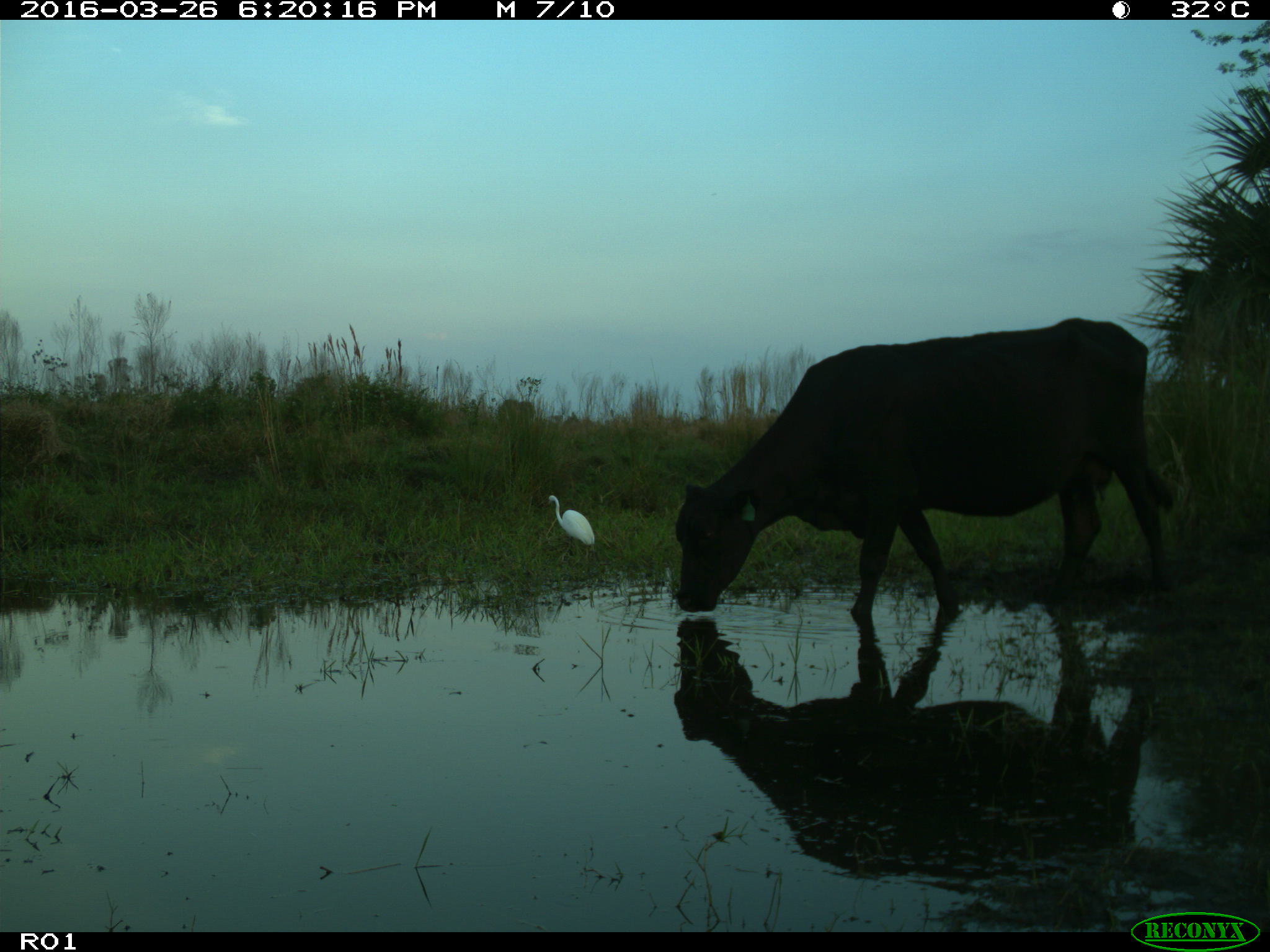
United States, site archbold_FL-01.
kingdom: Animalia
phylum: Chordata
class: Mammalia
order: Artiodactyla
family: Bovidae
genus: Bos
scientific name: Bos taurus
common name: domestic cow